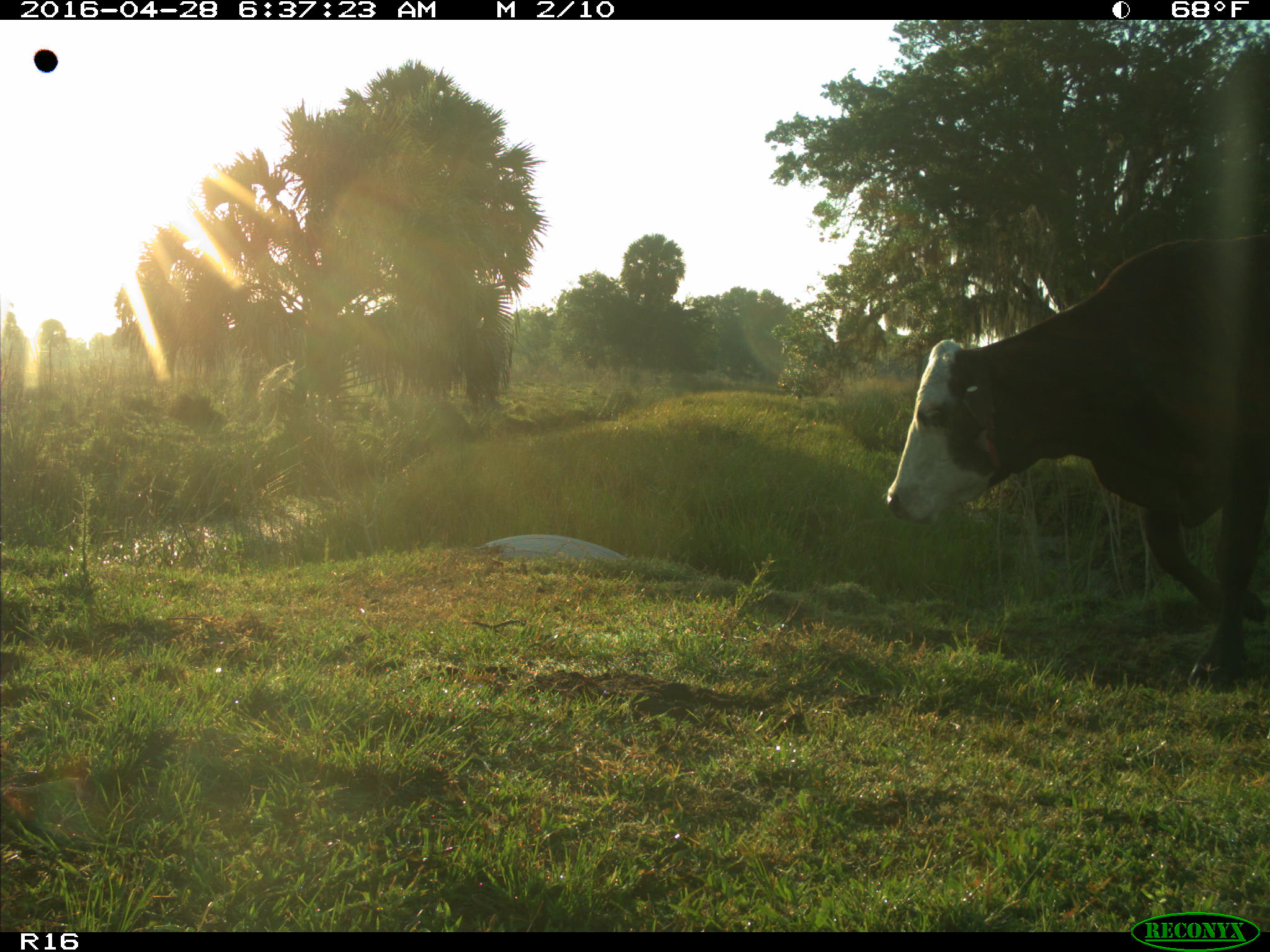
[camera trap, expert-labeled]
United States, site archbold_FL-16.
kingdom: Animalia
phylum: Chordata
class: Mammalia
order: Artiodactyla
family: Bovidae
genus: Bos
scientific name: Bos taurus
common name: domestic cow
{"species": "Bos taurus (domestic cow)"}